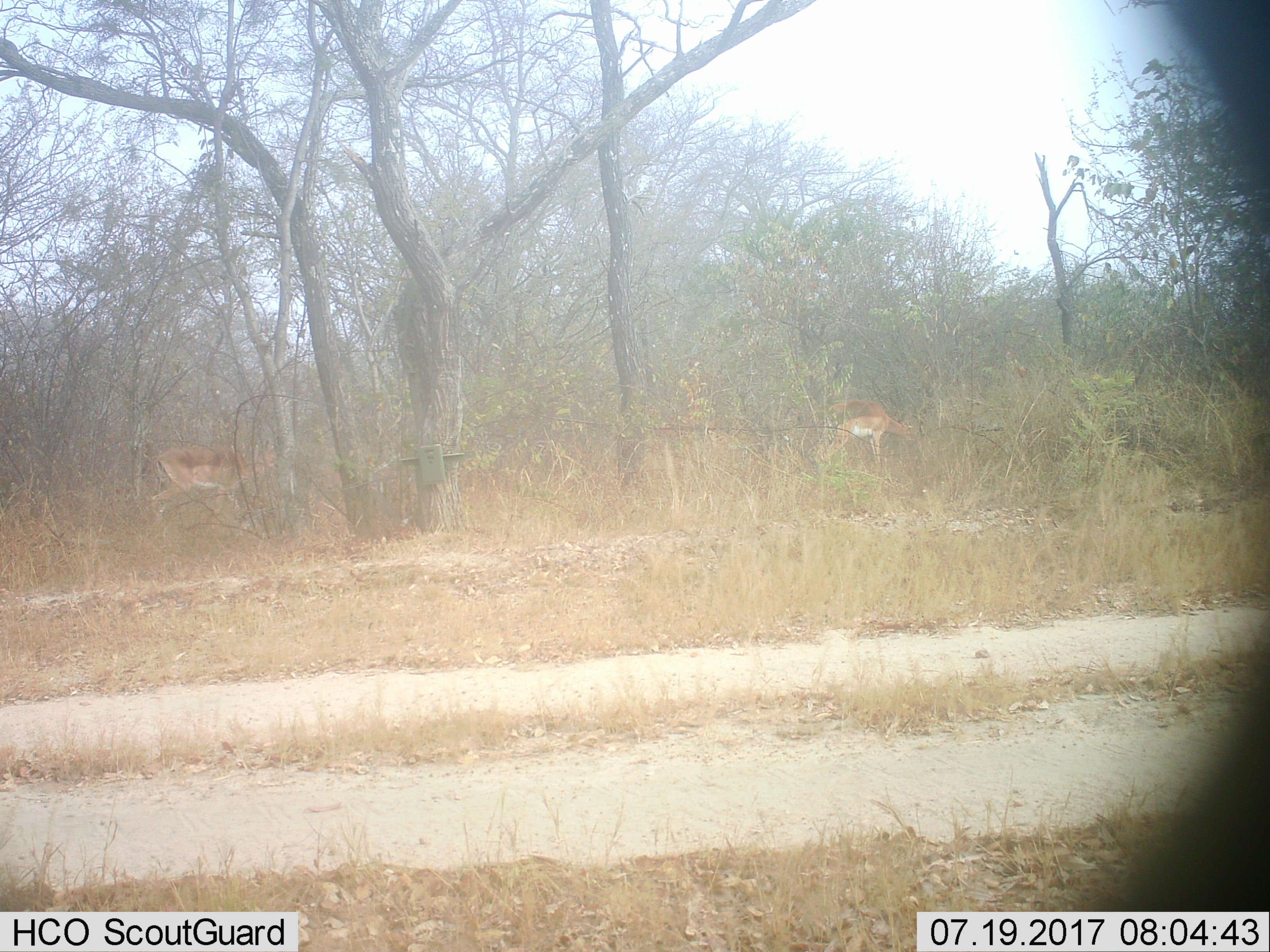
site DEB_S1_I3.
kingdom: Animalia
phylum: Chordata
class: Mammalia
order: Artiodactyla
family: Bovidae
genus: Aepyceros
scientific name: Aepyceros melampus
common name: impala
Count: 2.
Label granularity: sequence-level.